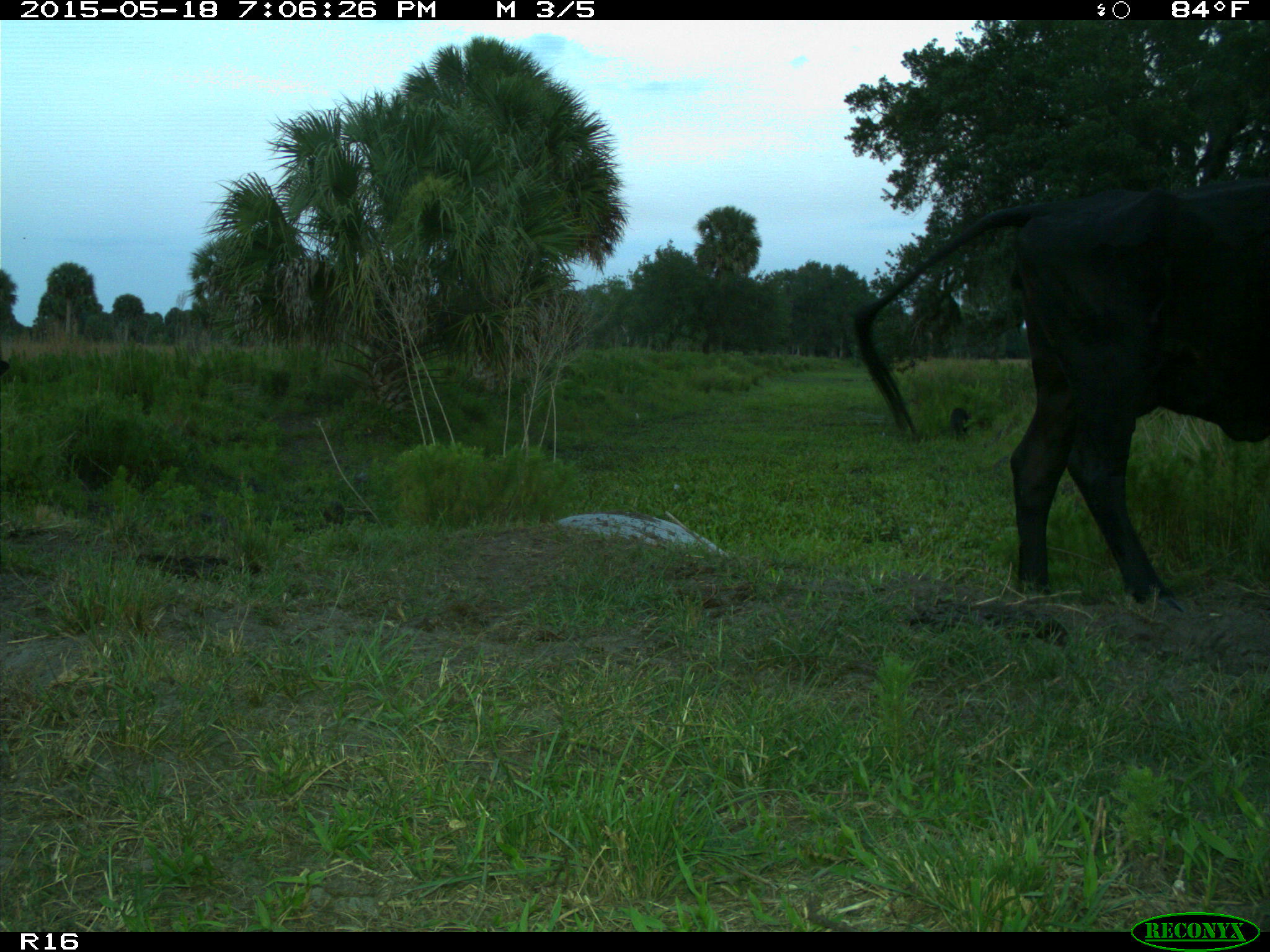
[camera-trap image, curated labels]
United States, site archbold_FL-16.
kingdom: Animalia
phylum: Chordata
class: Mammalia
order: Artiodactyla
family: Suidae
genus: Sus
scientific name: Sus scrofa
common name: wild boar